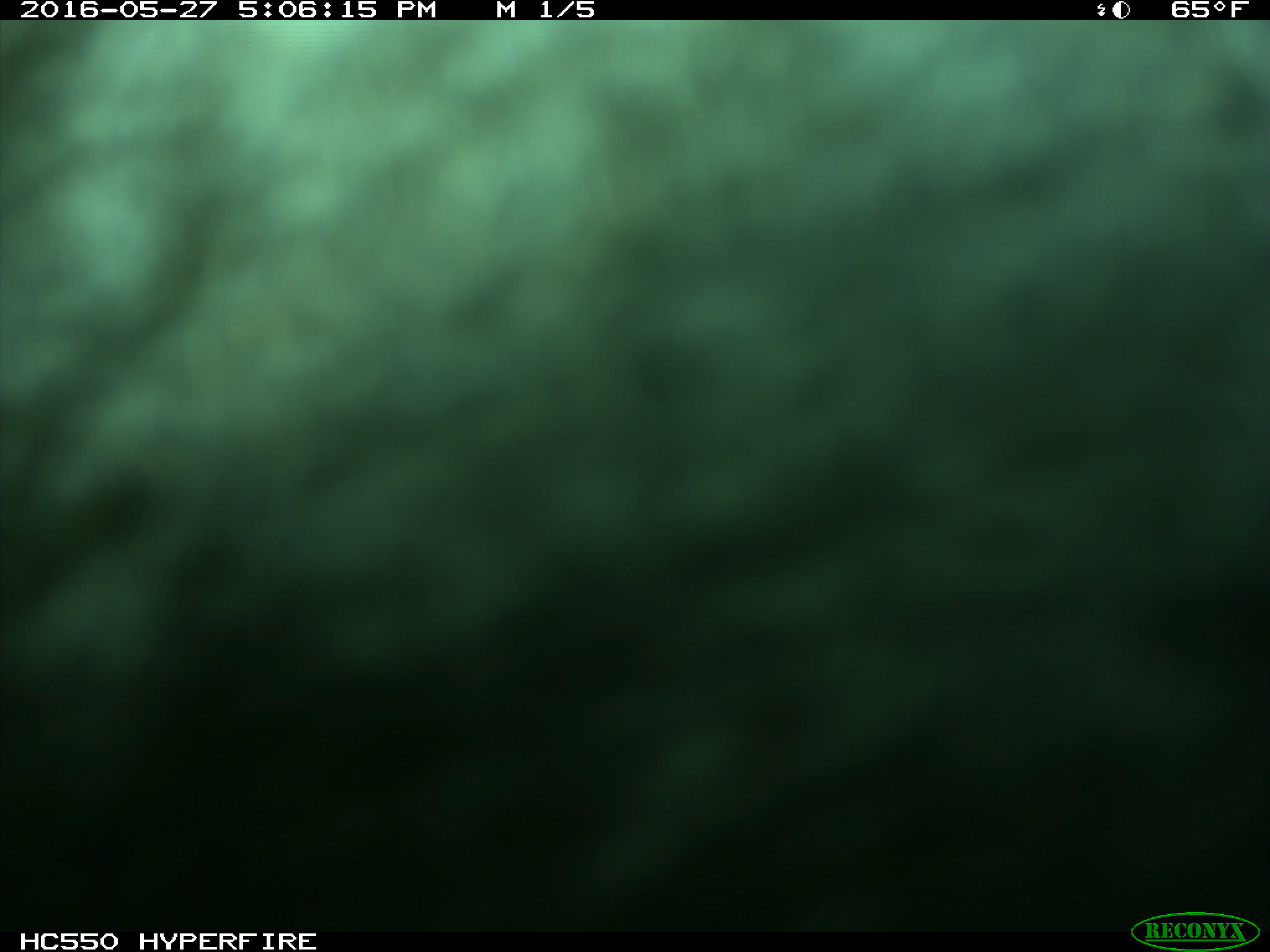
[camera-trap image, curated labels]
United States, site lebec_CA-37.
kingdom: Animalia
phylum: Chordata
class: Mammalia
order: Artiodactyla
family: Bovidae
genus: Bos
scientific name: Bos taurus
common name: domestic cow